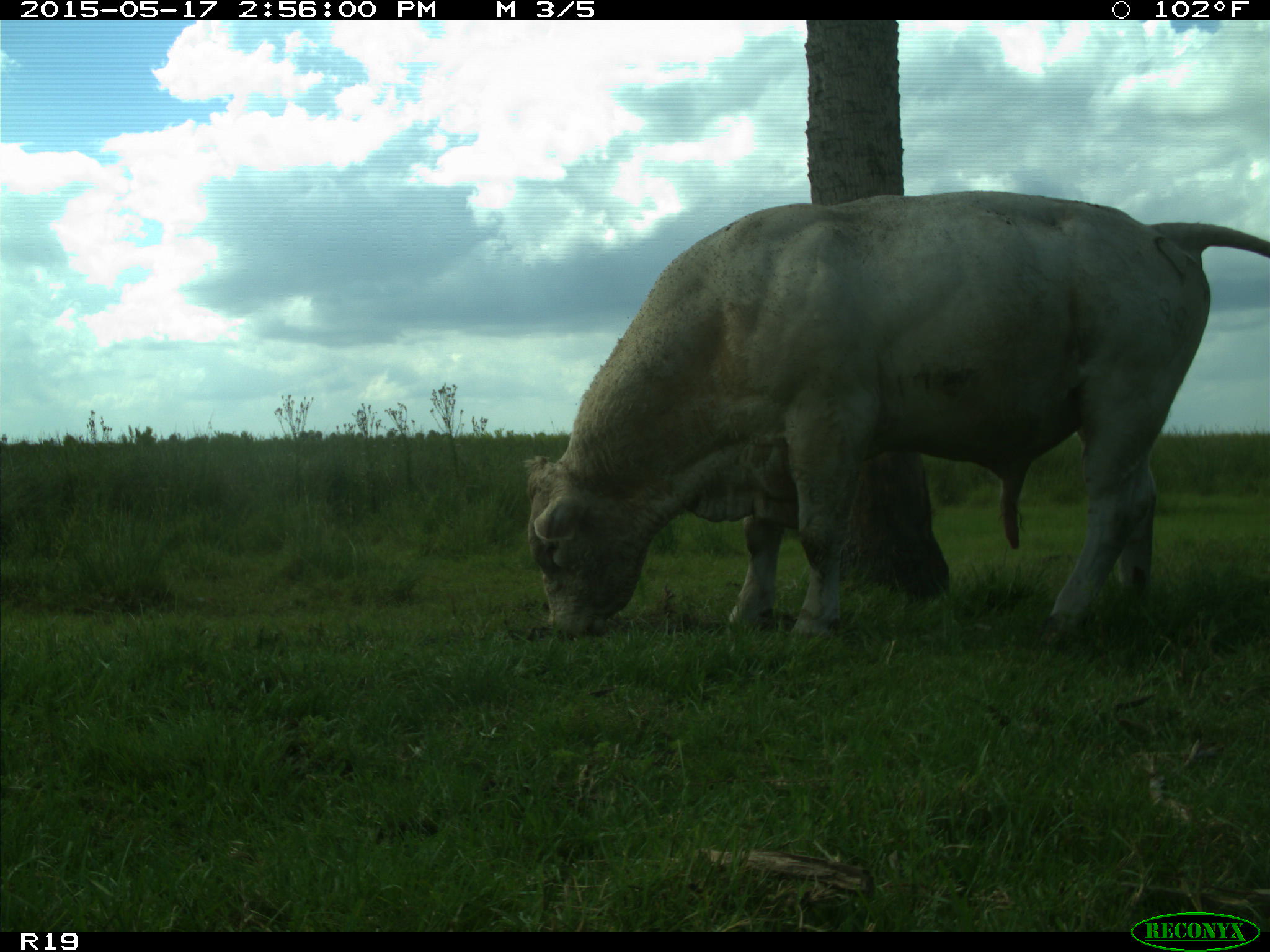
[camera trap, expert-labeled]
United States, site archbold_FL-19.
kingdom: Animalia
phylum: Chordata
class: Mammalia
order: Artiodactyla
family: Bovidae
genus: Bos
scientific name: Bos taurus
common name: domestic cow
Bos taurus (domestic cow).